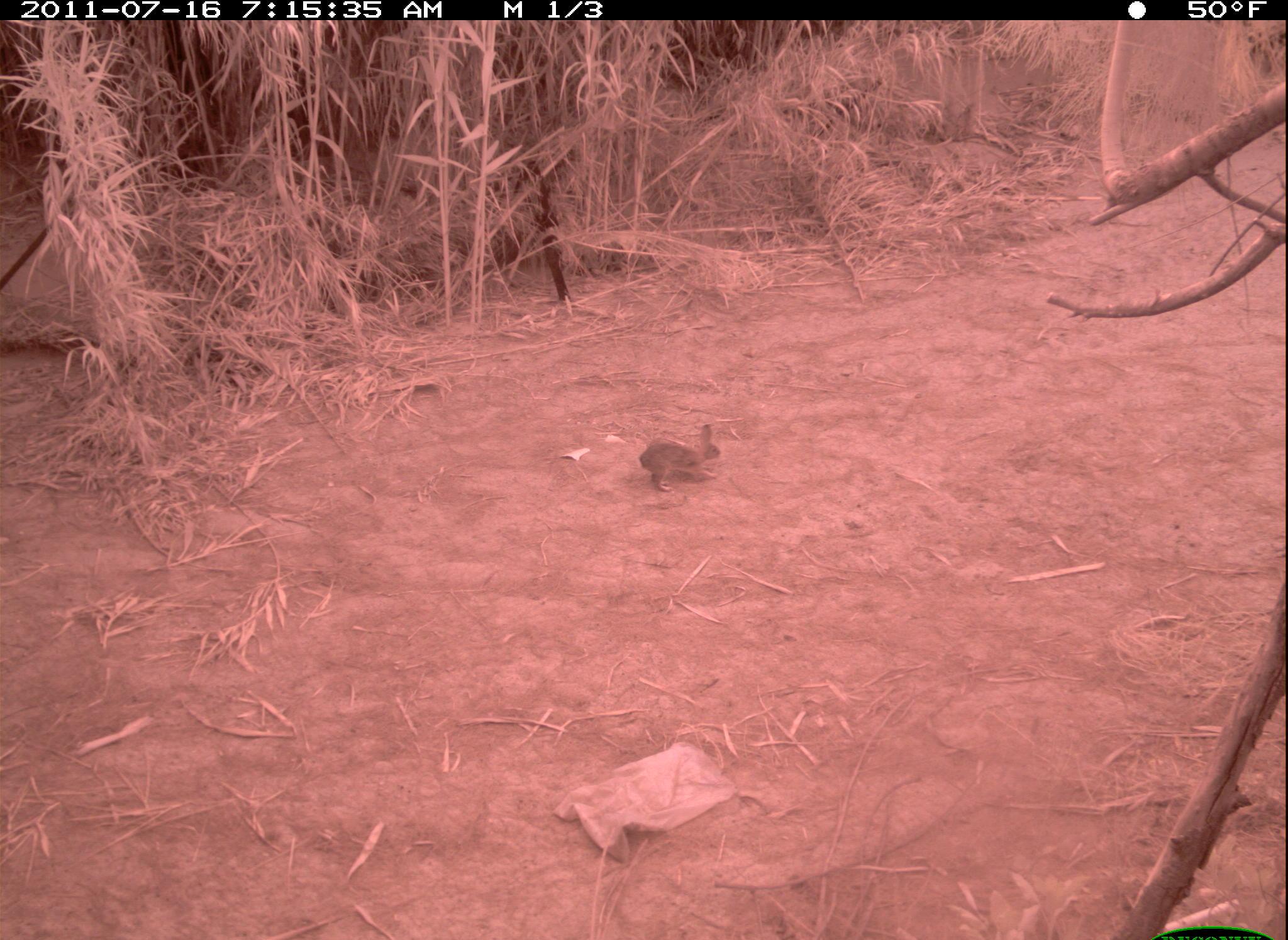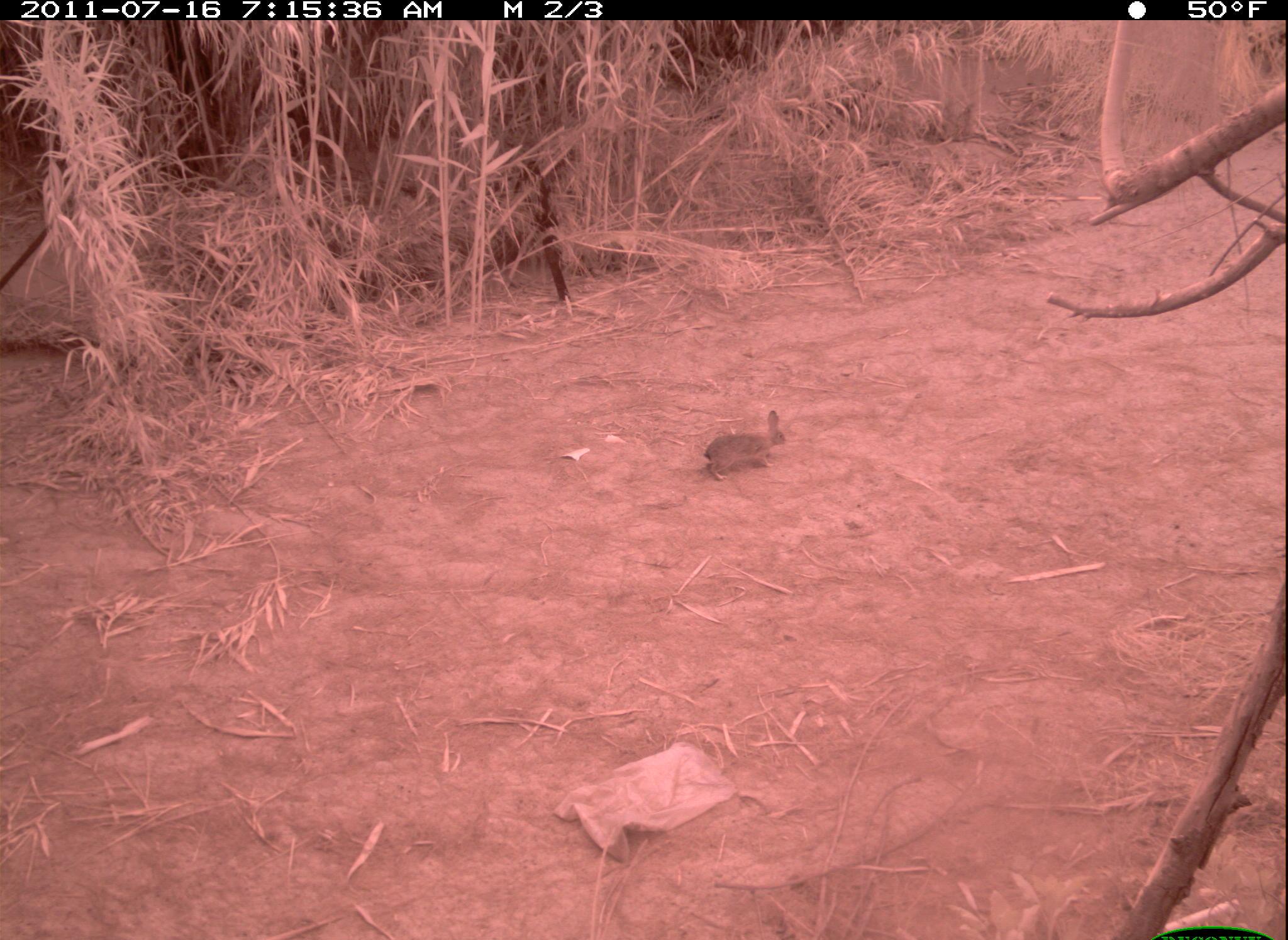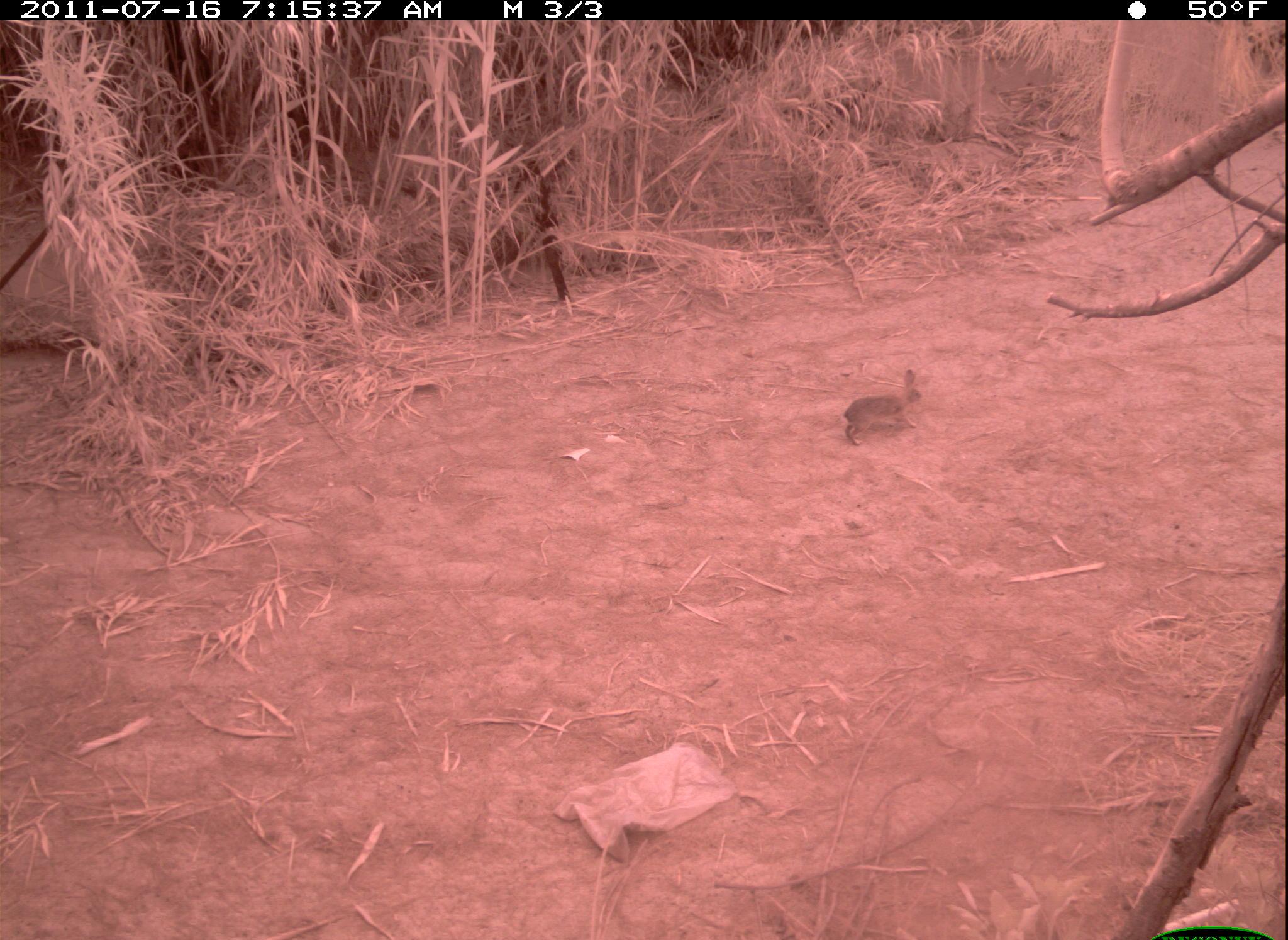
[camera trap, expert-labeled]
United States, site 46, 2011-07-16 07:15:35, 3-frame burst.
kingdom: Animalia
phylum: Chordata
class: Mammalia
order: Lagomorpha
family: Leporidae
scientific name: Leporidae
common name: rabbits and hares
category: rabbit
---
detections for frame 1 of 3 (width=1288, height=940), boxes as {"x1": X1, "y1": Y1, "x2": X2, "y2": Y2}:
rabbit: {"x1": 630, "y1": 416, "x2": 724, "y2": 496}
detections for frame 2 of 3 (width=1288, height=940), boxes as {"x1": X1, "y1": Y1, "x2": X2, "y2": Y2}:
rabbit: {"x1": 692, "y1": 403, "x2": 805, "y2": 488}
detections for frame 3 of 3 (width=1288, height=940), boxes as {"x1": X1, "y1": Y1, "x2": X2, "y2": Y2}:
rabbit: {"x1": 831, "y1": 361, "x2": 934, "y2": 456}